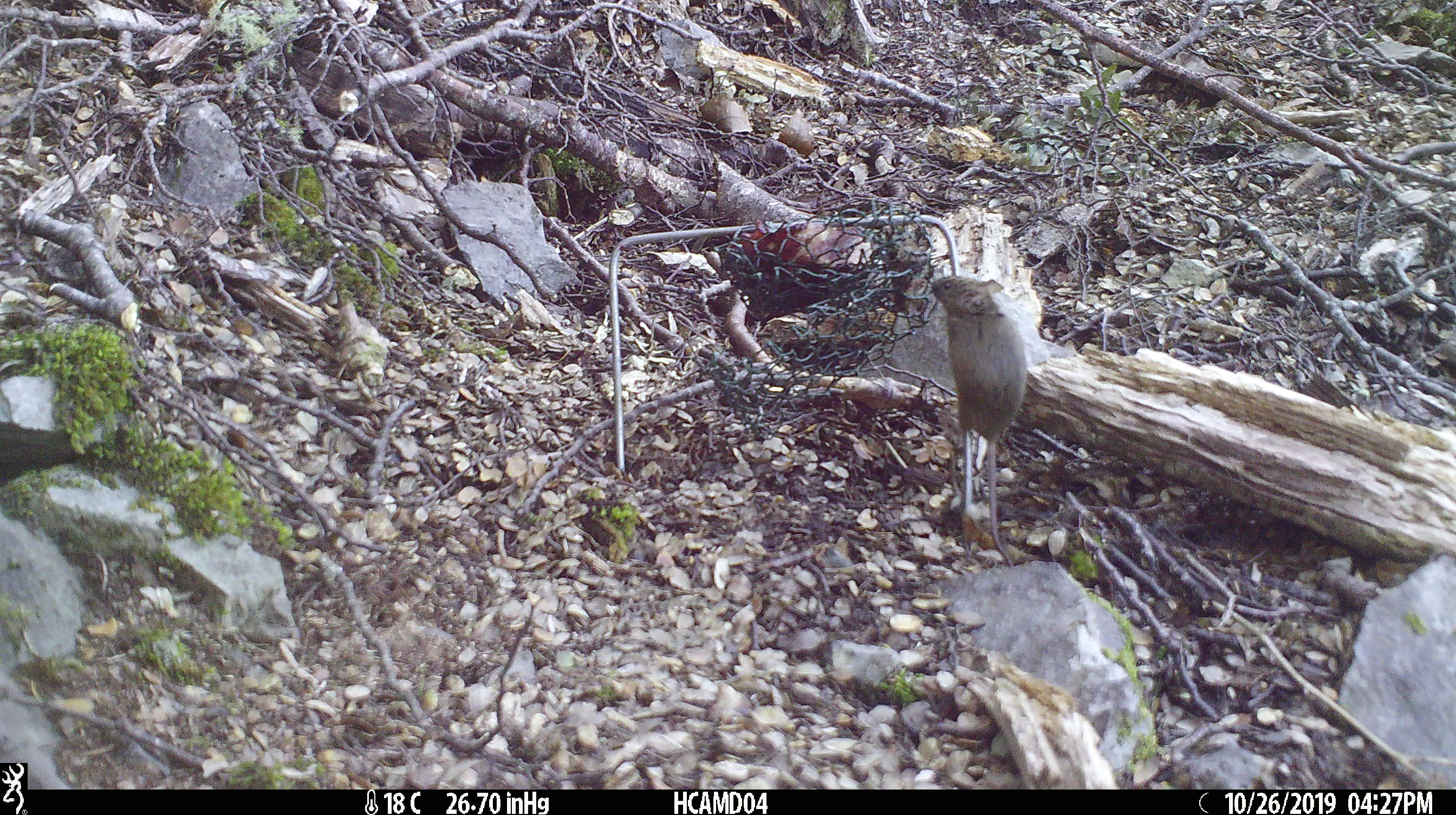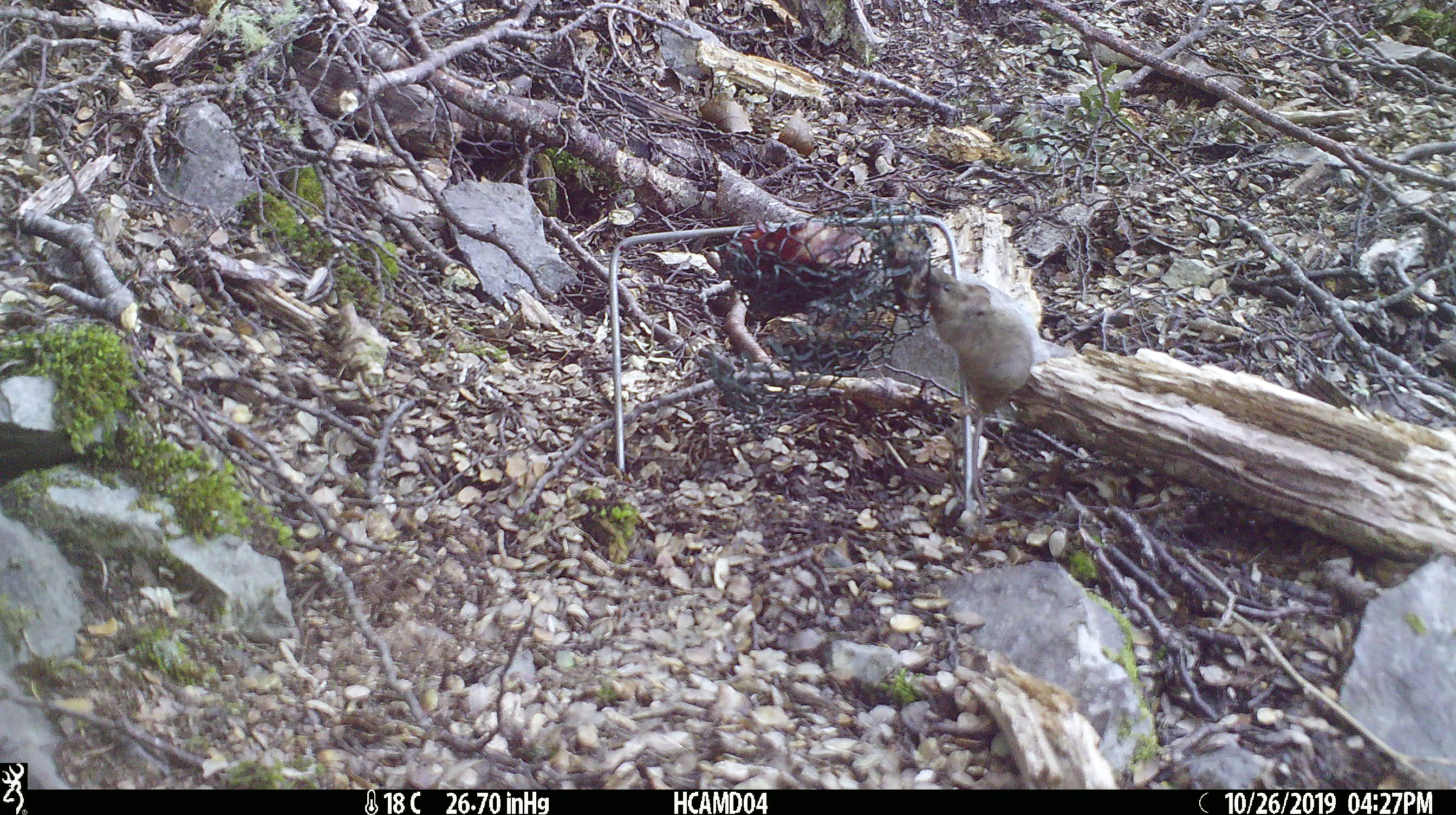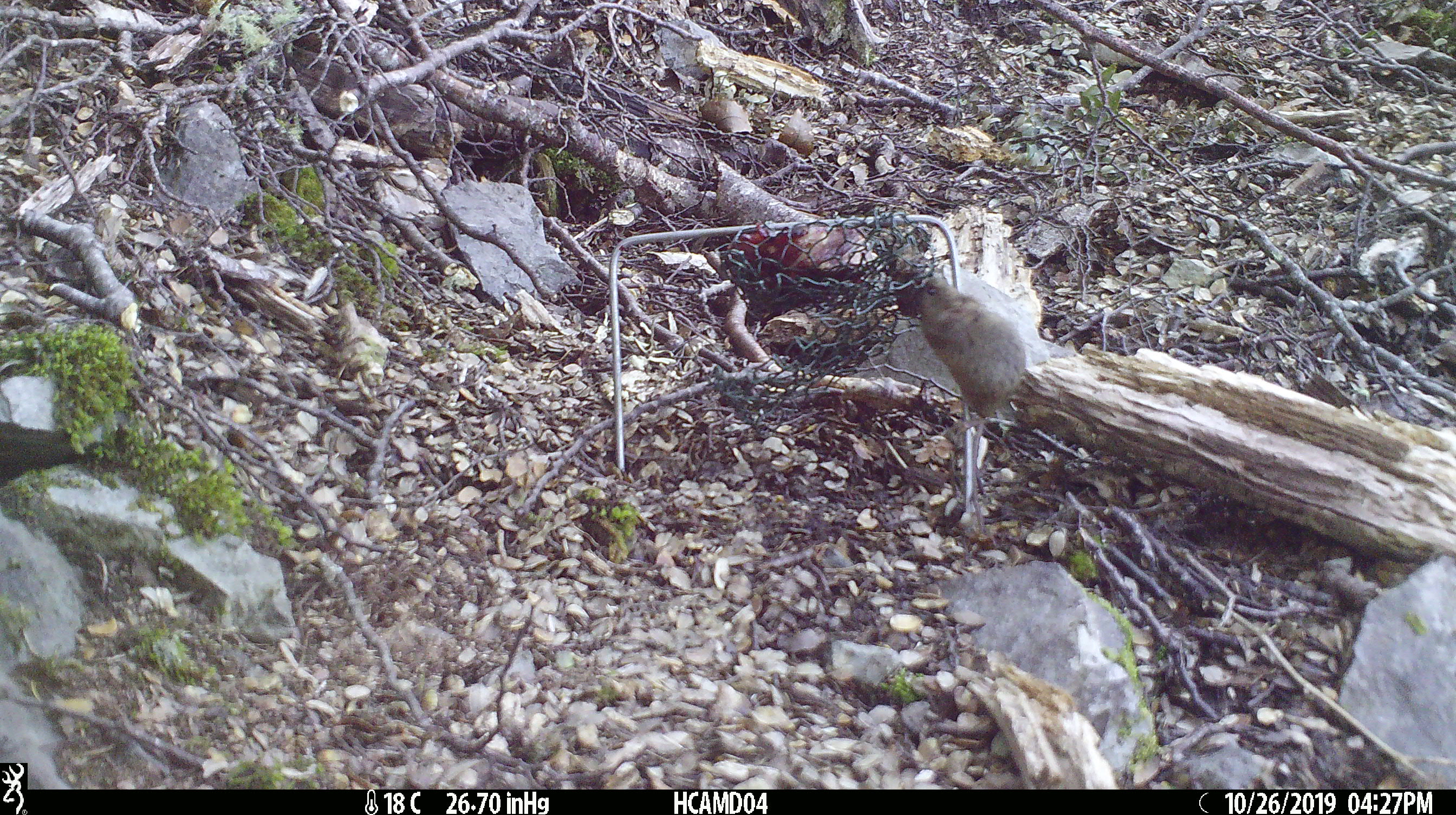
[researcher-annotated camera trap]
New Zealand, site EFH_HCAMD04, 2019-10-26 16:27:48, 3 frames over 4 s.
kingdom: Animalia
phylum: Chordata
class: Mammalia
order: Rodentia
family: Muridae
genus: Mus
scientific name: Mus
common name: mouse